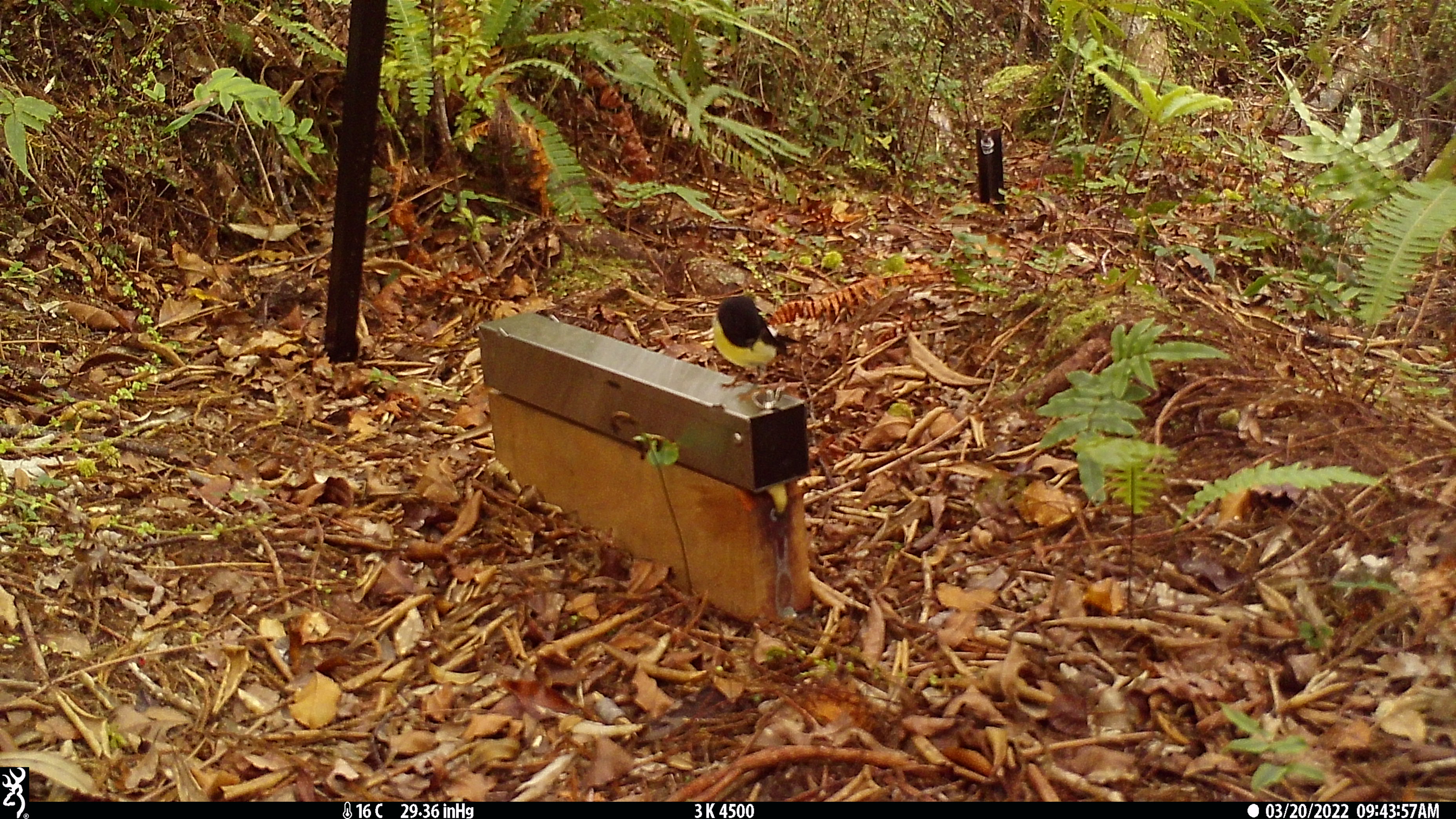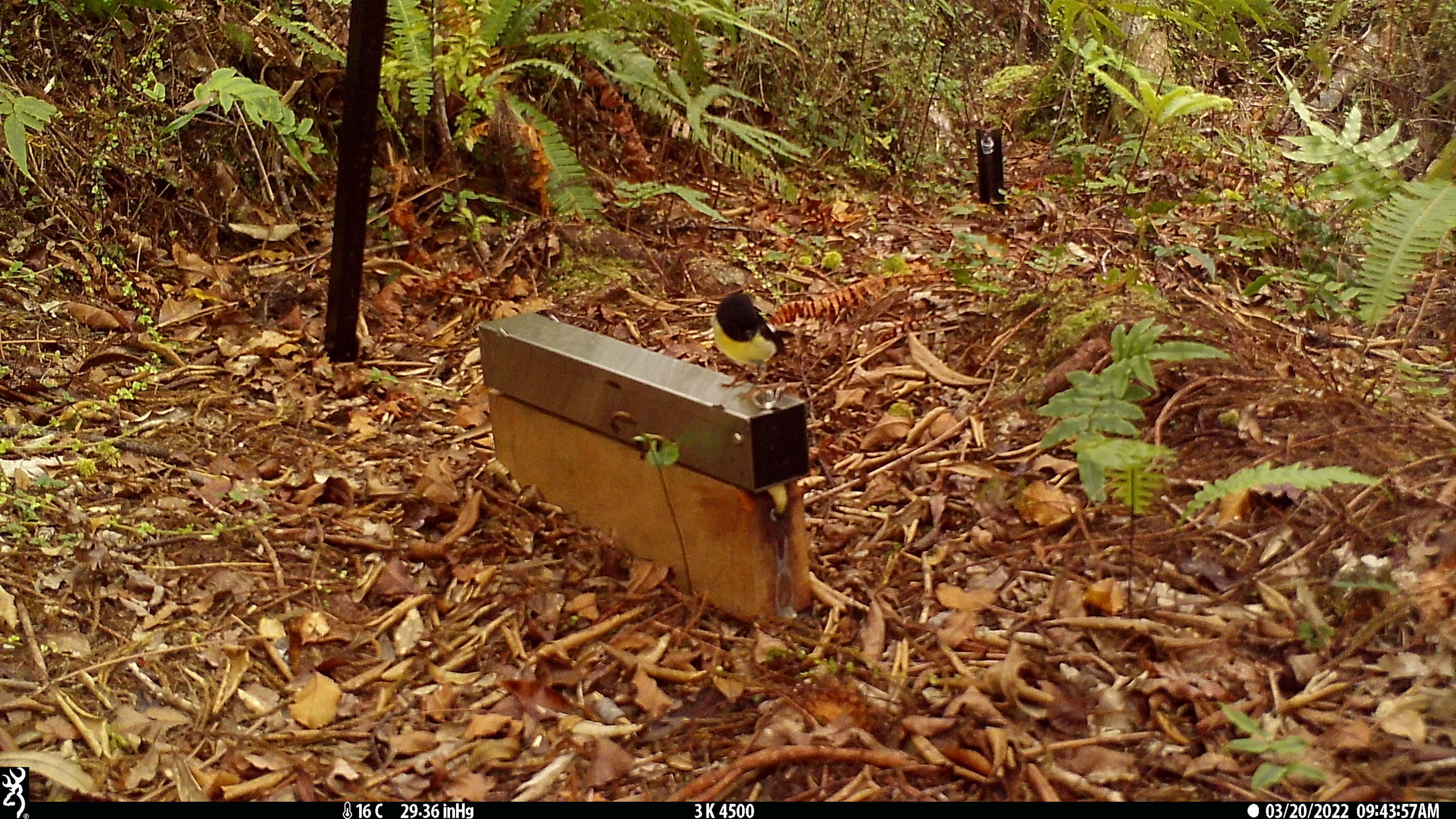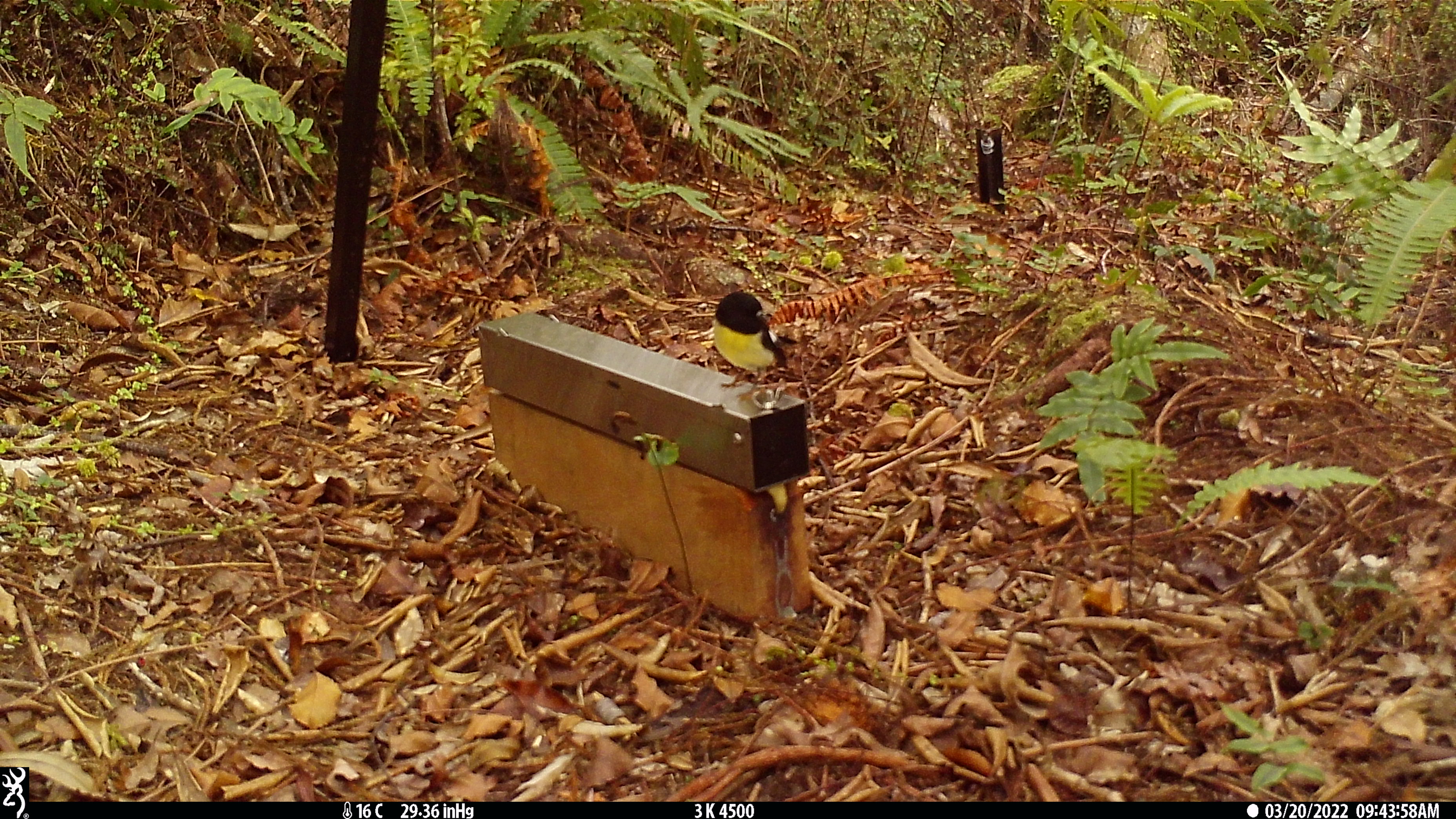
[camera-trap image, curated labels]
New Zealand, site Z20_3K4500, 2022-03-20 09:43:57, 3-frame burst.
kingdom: Animalia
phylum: Chordata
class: Aves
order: Passeriformes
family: Petroicidae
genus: Petroica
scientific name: Petroica macrocephala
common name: tomtit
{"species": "tomtit (Petroica macrocephala)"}